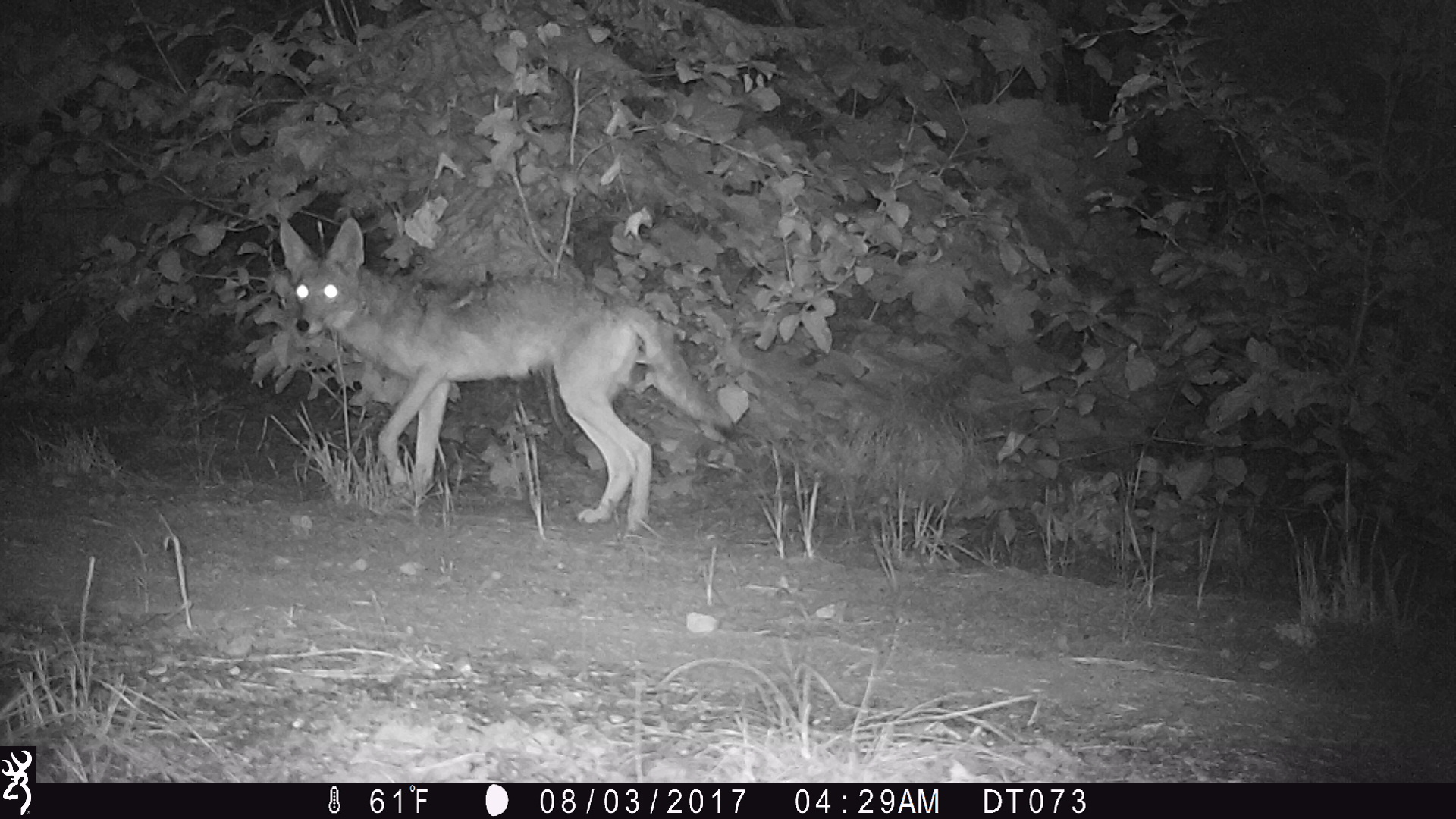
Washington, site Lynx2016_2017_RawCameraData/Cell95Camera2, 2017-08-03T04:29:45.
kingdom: Animalia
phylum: Chordata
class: Mammalia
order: Carnivora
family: Canidae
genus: Canis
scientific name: Canis latrans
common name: coyote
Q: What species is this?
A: Canis latrans (coyote).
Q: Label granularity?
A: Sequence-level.